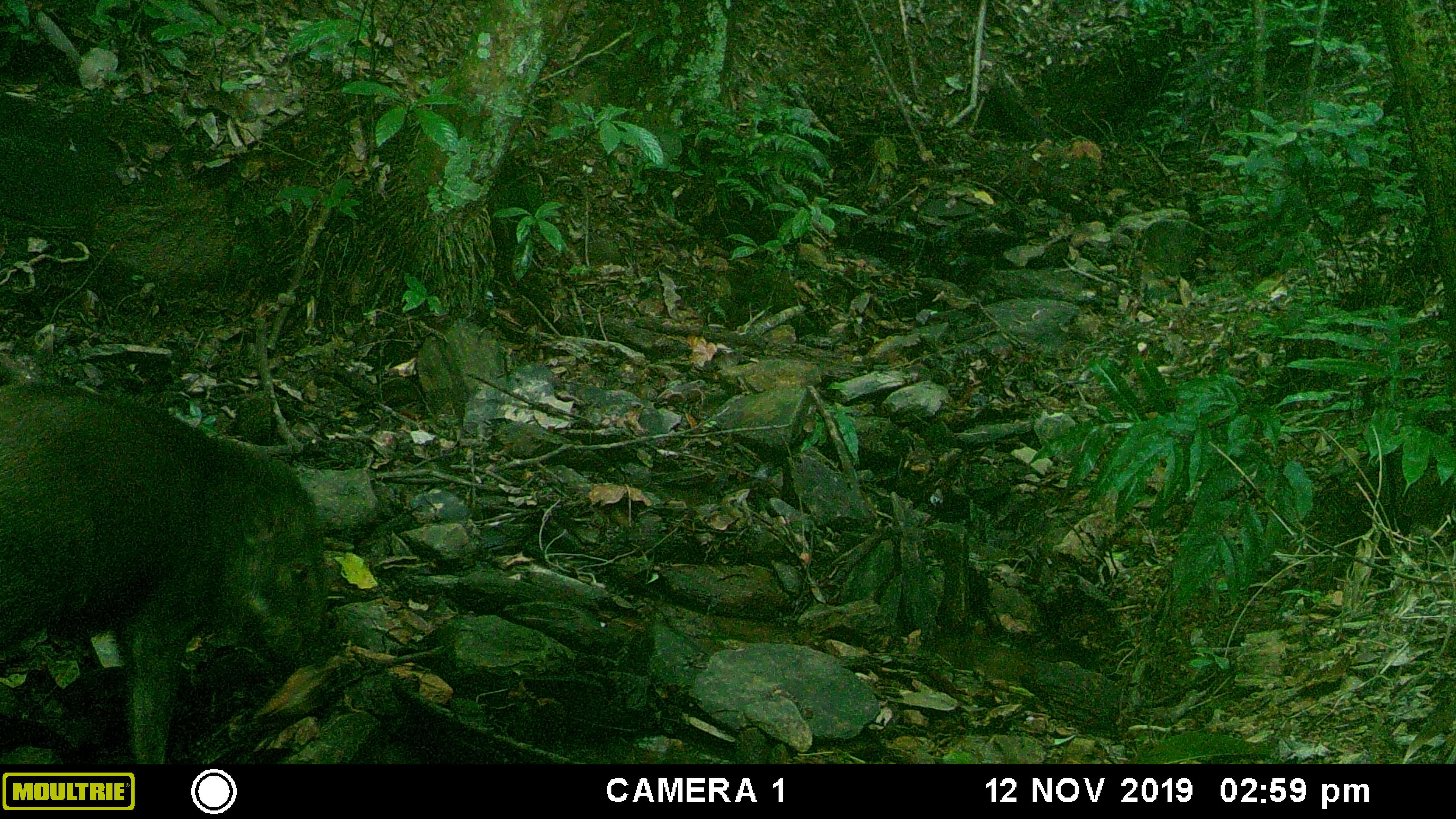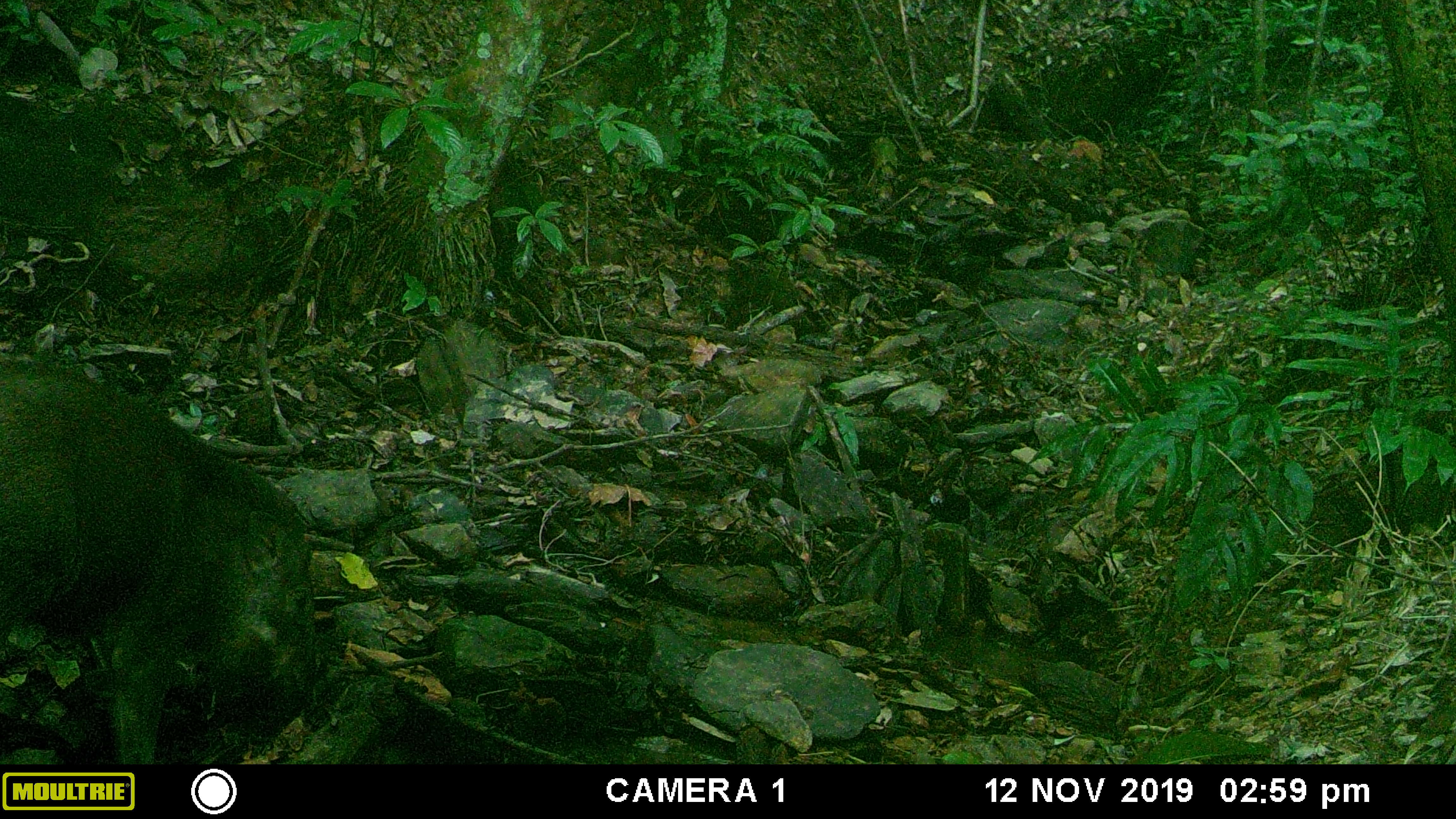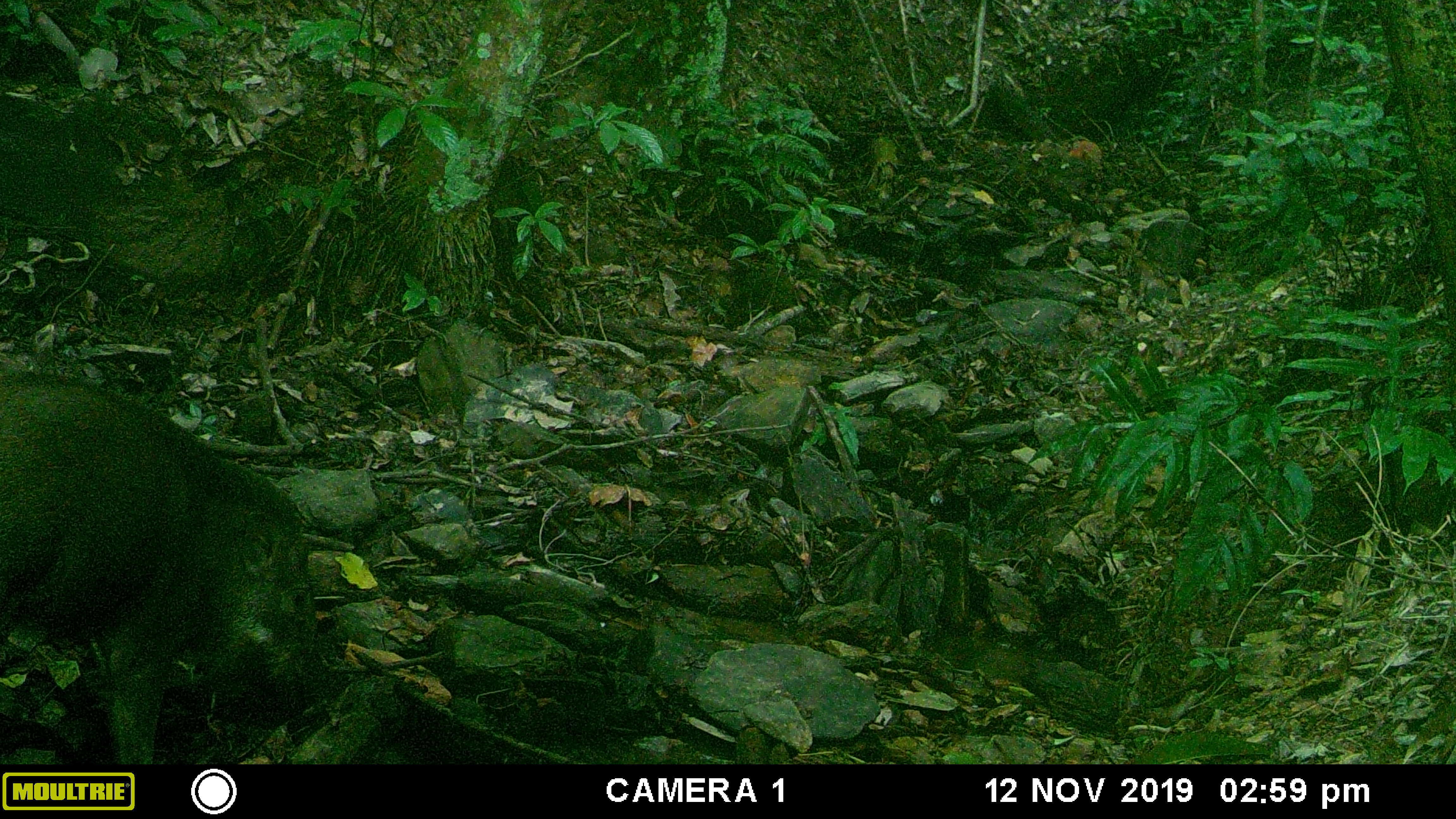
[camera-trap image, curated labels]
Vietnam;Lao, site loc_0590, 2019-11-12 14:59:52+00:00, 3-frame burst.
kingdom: Animalia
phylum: Chordata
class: Mammalia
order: Artiodactyla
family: Suidae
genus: Sus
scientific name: Sus scrofa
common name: eurasian wild pig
Eurasian wild pig (Sus scrofa). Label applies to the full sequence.